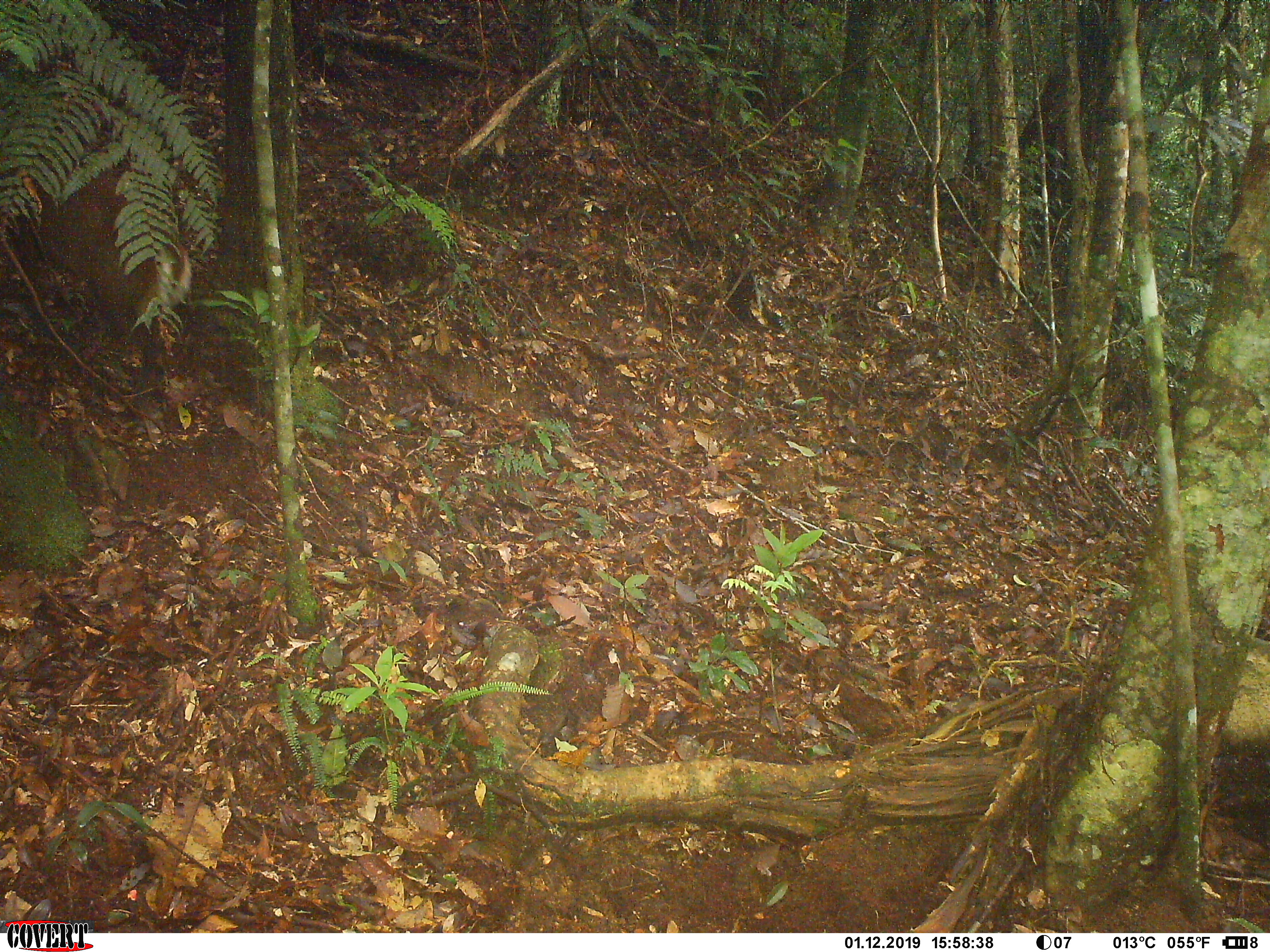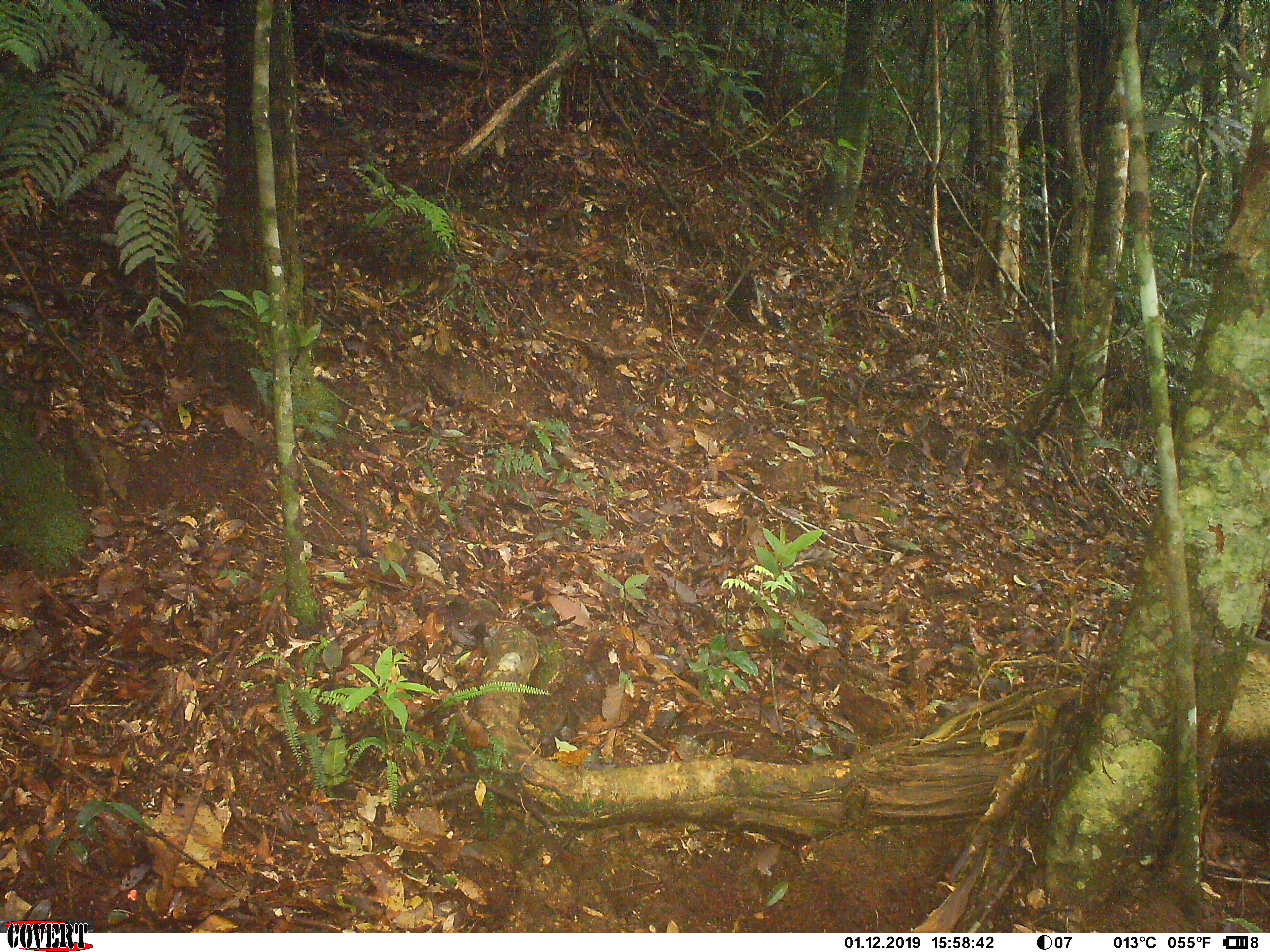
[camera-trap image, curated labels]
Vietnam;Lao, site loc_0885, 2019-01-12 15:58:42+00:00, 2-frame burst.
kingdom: Animalia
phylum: Chordata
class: Mammalia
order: Artiodactyla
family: Cervidae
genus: Muntiacus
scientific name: Muntiacus rooseveltorum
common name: roosevelt's muntjac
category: roosevelts muntjac group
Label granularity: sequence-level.